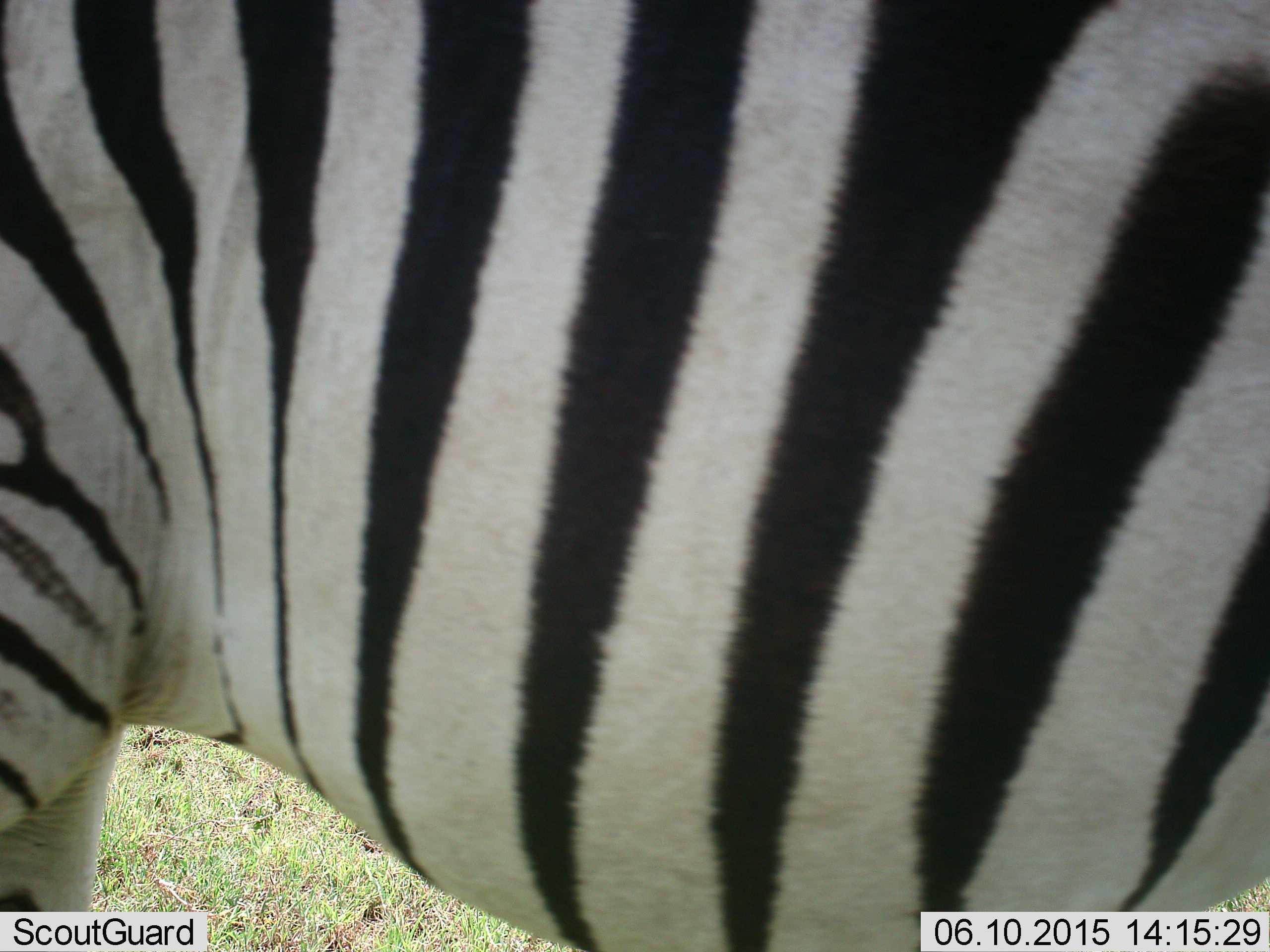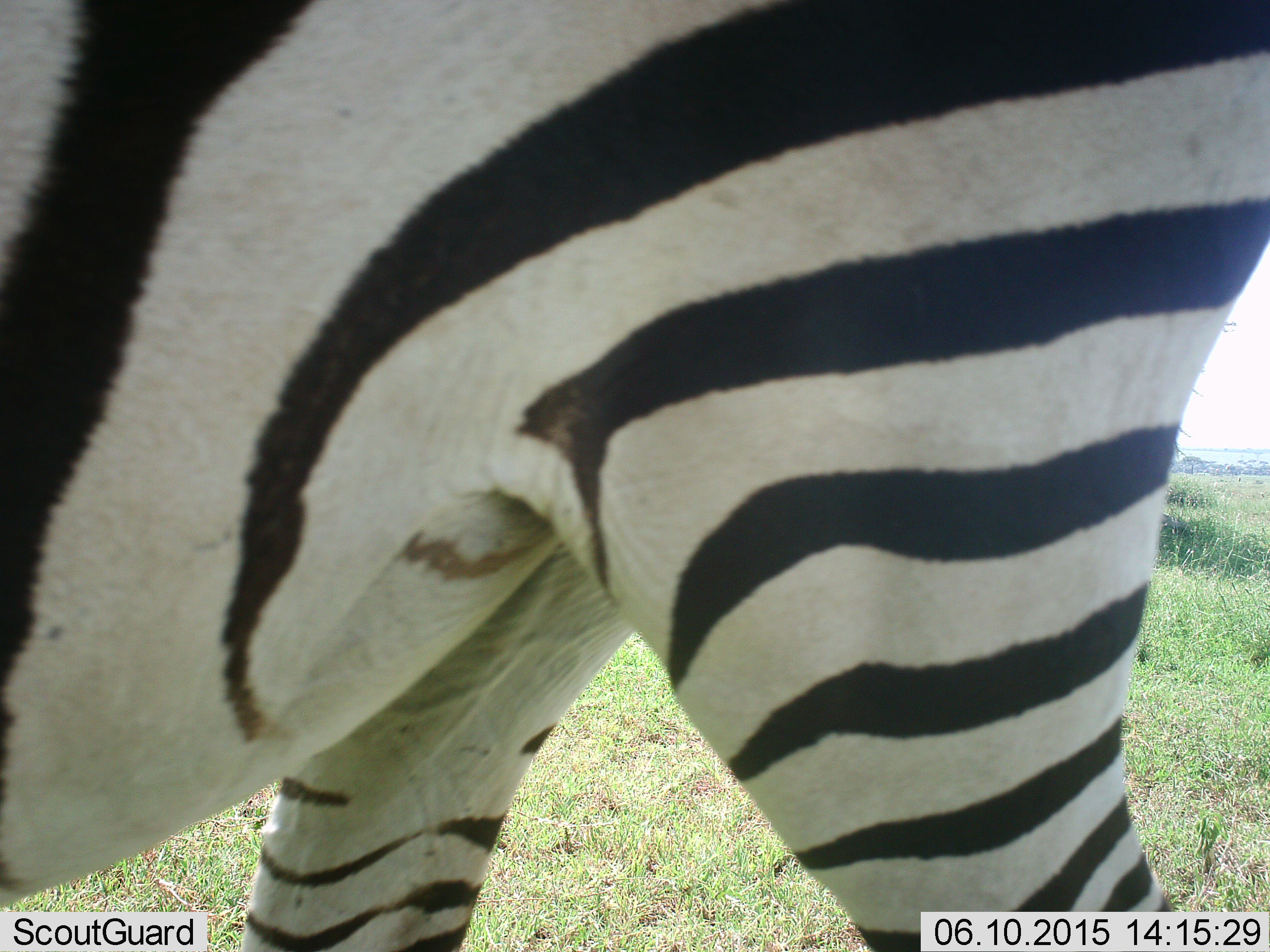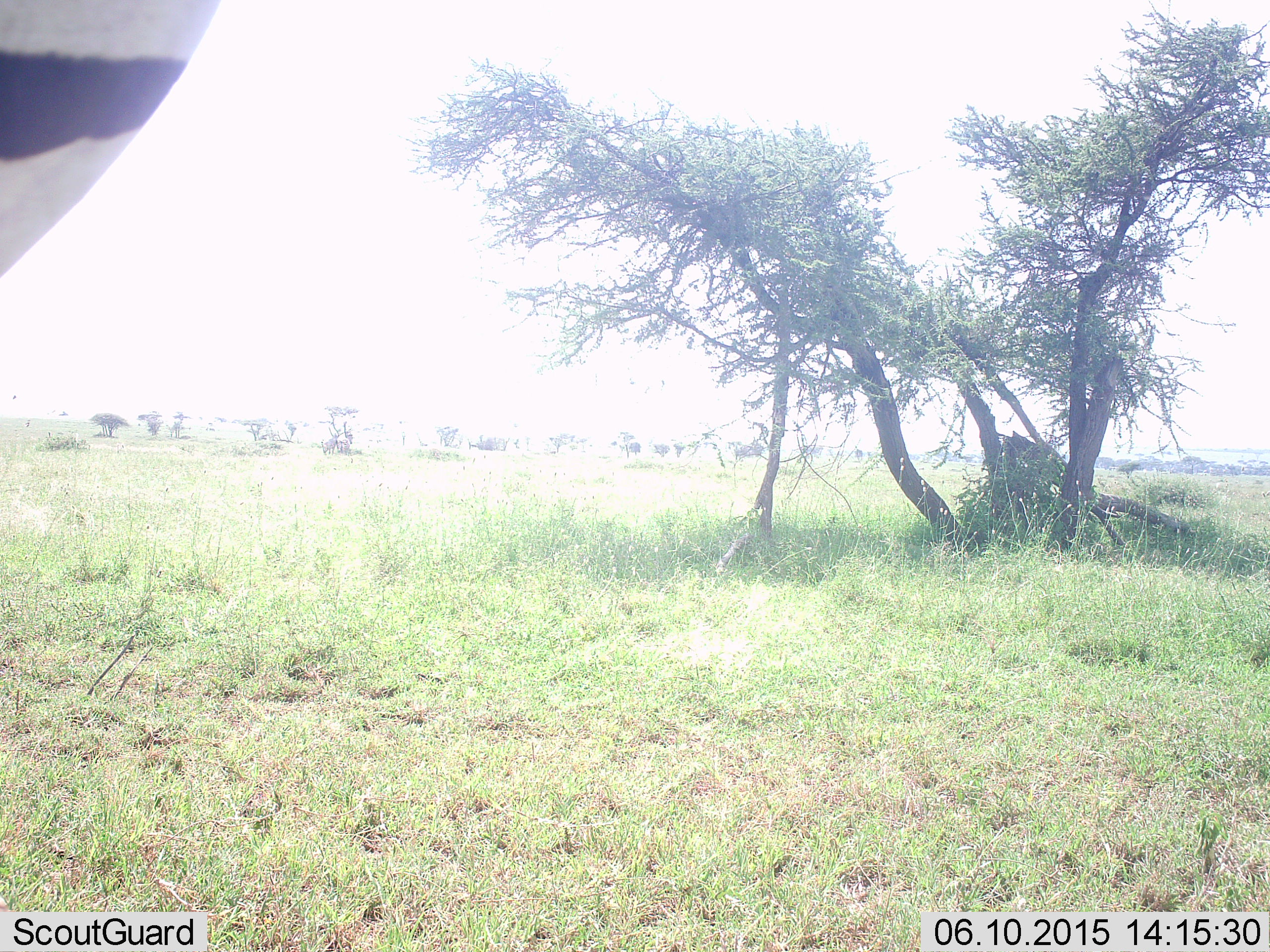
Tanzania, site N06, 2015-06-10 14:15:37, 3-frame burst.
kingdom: Animalia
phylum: Chordata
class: Mammalia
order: Perissodactyla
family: Equidae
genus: Equus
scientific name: Equus quagga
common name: plains zebra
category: zebra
Zebra (plains zebra) (Equus quagga), count 1. Behavior (volunteer vote fractions): standing 20%, resting 0%, moving 90%, interacting 0%. Young present (vote fraction): 0%. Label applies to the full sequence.